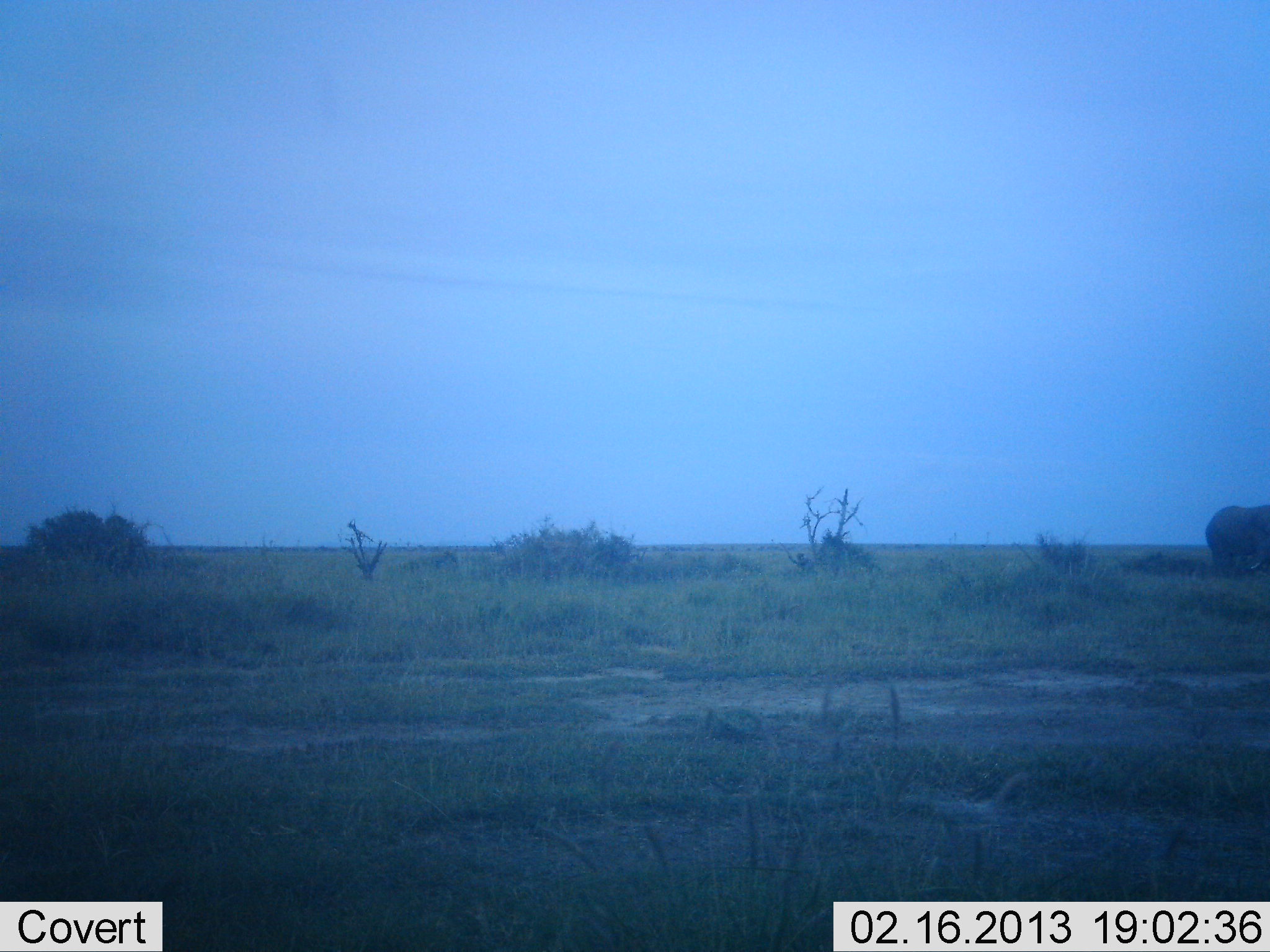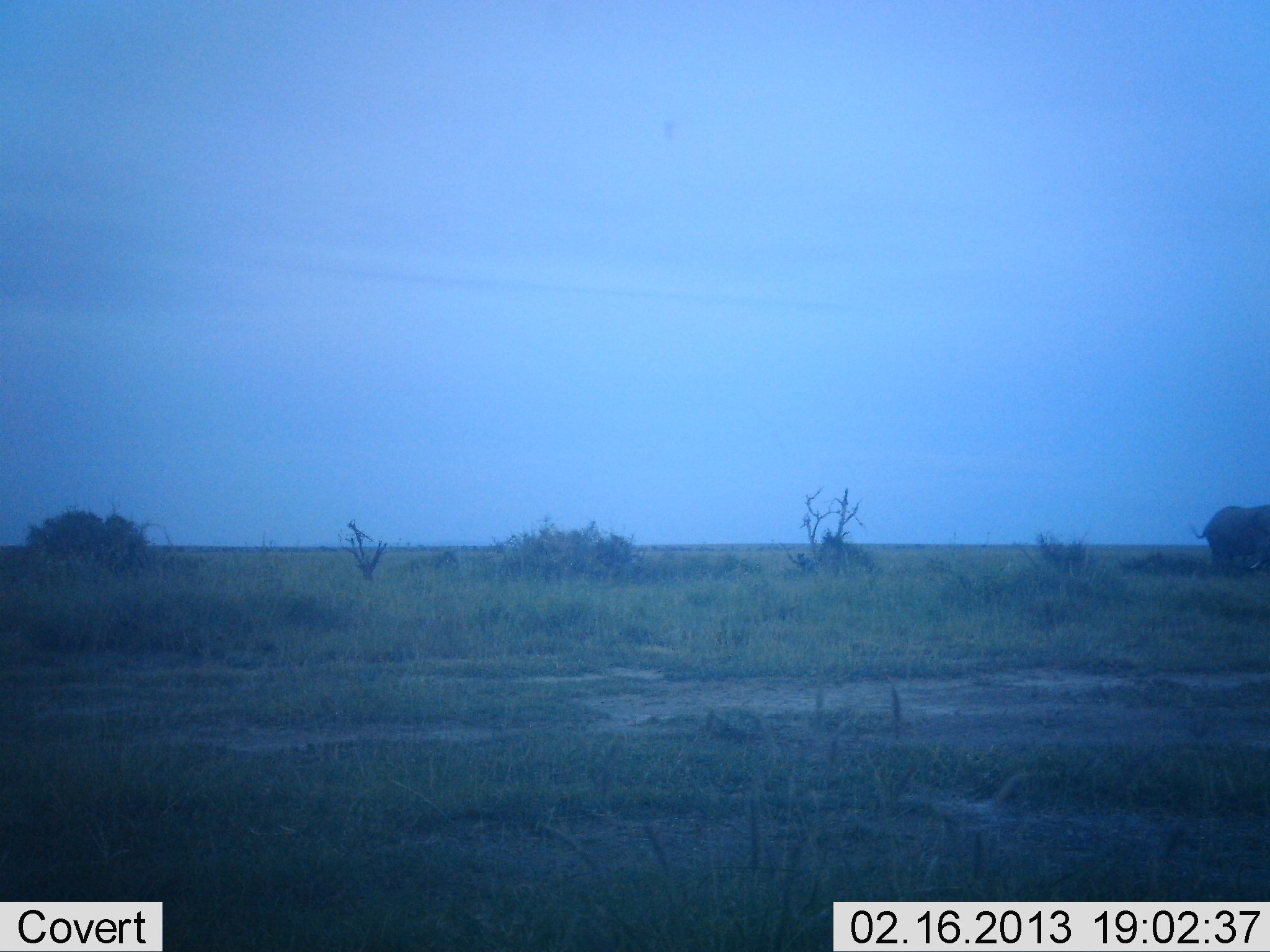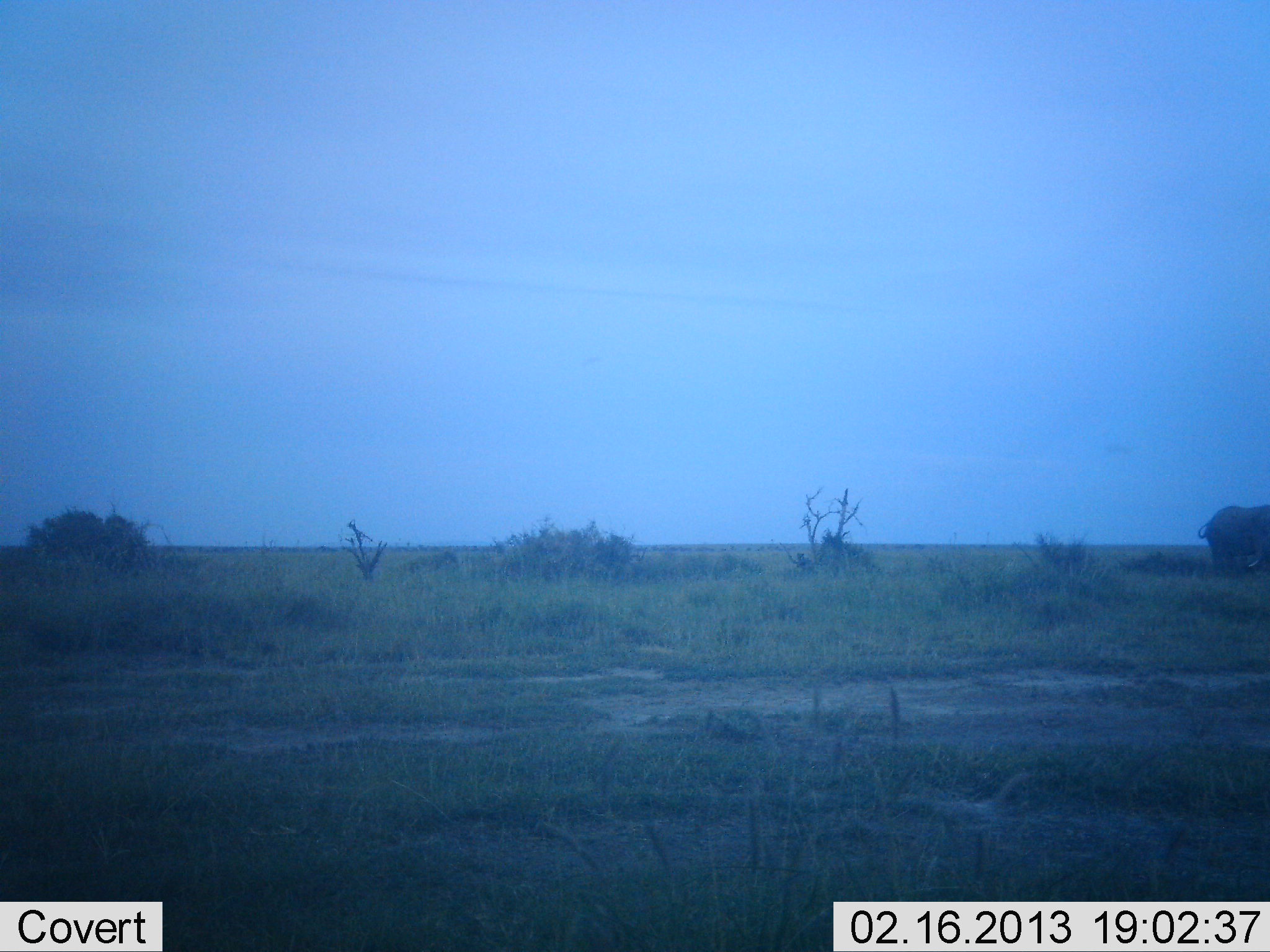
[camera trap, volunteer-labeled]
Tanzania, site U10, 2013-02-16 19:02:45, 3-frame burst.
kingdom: Animalia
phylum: Chordata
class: Mammalia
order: Proboscidea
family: Elephantidae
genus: Loxodonta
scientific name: Loxodonta africana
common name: african bush elephant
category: elephant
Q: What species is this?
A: Elephant (african bush elephant) (Loxodonta africana).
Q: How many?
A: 1.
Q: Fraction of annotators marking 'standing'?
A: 100%.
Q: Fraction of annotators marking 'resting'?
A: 0%.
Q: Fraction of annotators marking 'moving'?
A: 0%.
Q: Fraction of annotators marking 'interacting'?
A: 0%.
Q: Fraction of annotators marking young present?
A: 0%.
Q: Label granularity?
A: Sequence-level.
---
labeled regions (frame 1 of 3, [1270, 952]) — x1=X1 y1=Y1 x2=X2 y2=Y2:
animal: x1=1203 y1=503 x2=1270 y2=580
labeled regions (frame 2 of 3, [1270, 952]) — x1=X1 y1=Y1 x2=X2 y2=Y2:
animal: x1=1186 y1=501 x2=1270 y2=582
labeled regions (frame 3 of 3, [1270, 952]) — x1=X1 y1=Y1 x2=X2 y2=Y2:
animal: x1=1195 y1=502 x2=1270 y2=577